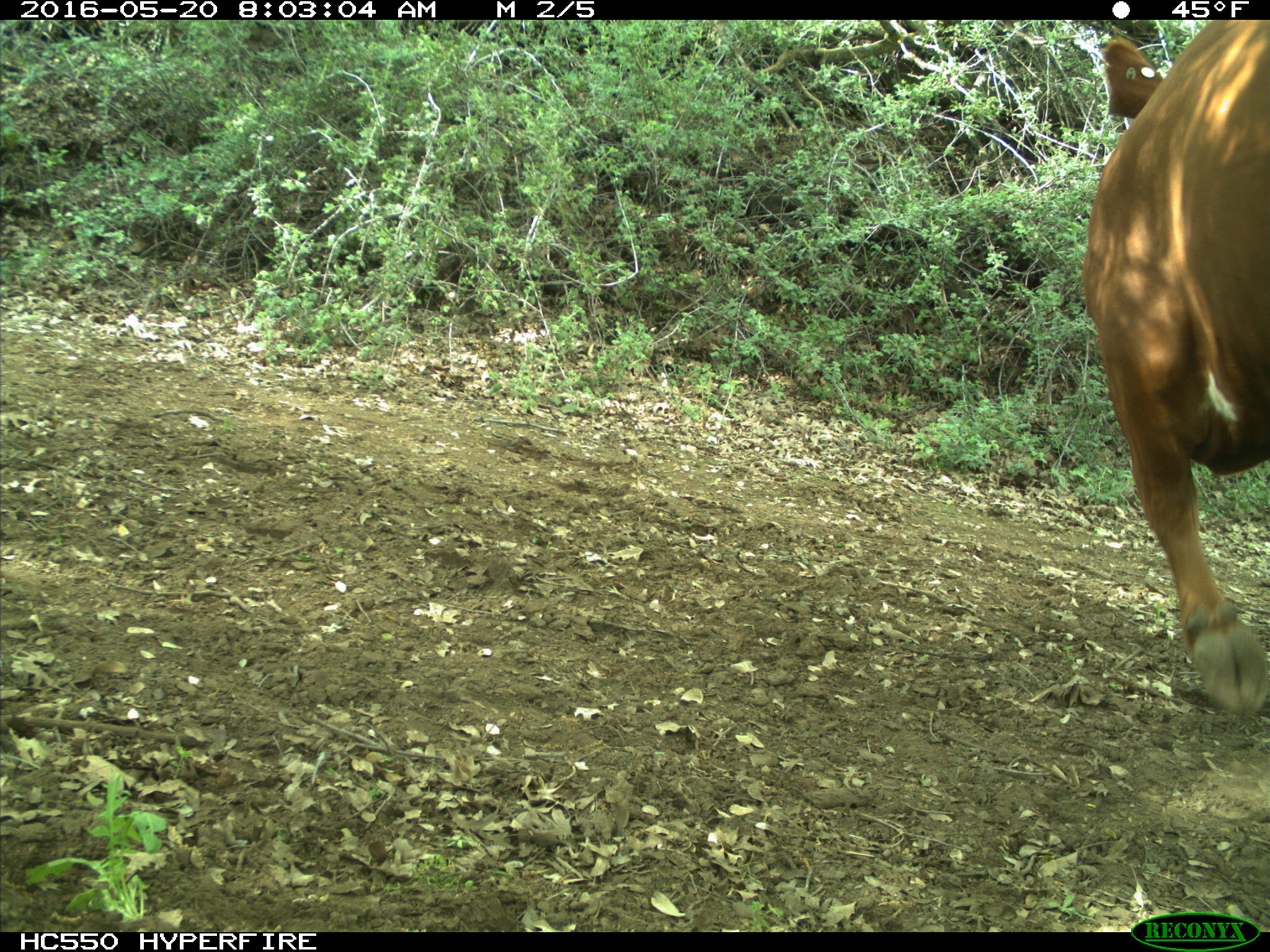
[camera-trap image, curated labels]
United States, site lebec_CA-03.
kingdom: Animalia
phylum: Chordata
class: Mammalia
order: Artiodactyla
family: Bovidae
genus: Bos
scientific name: Bos taurus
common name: domestic cow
Bos taurus (domestic cow).